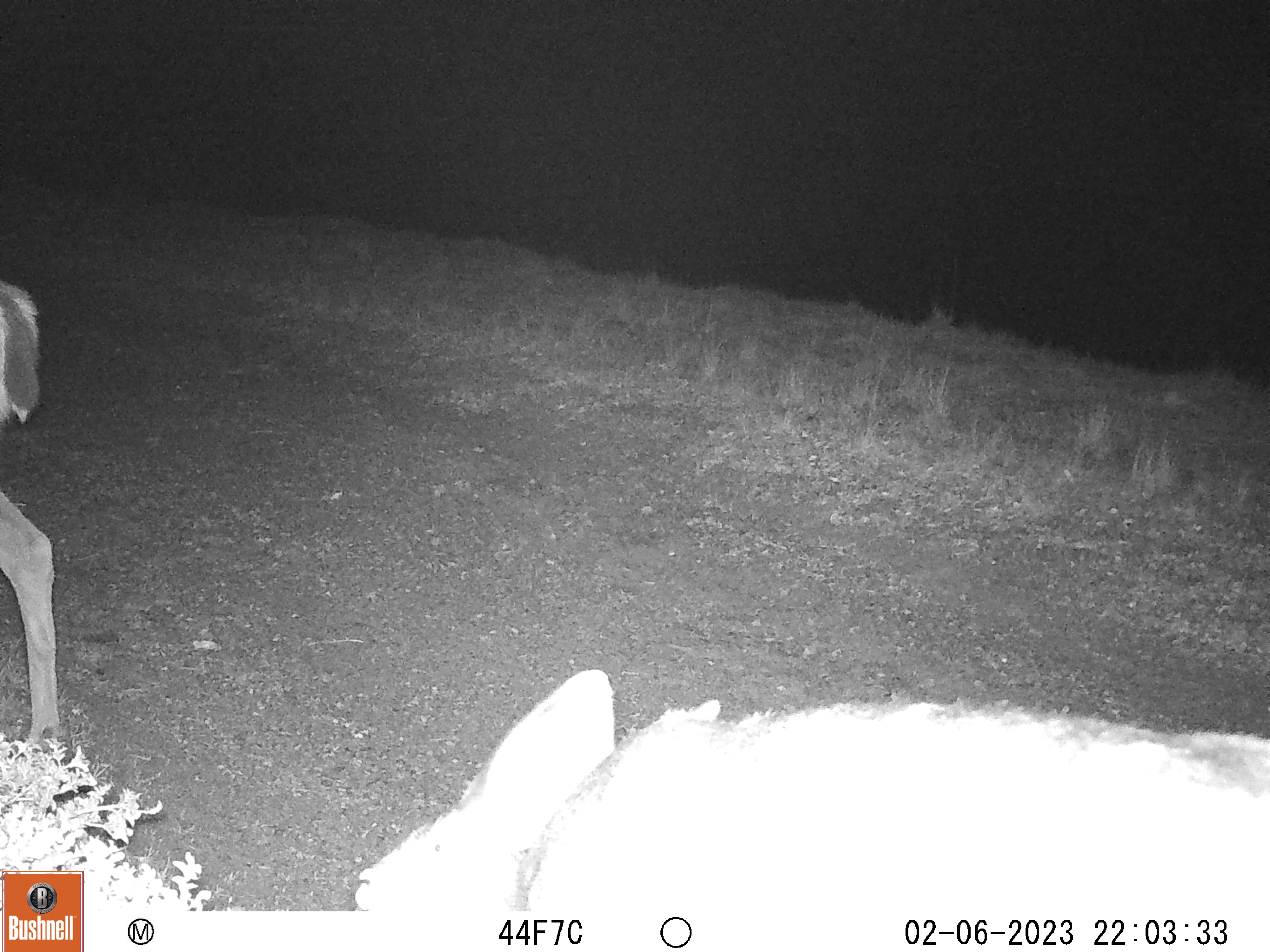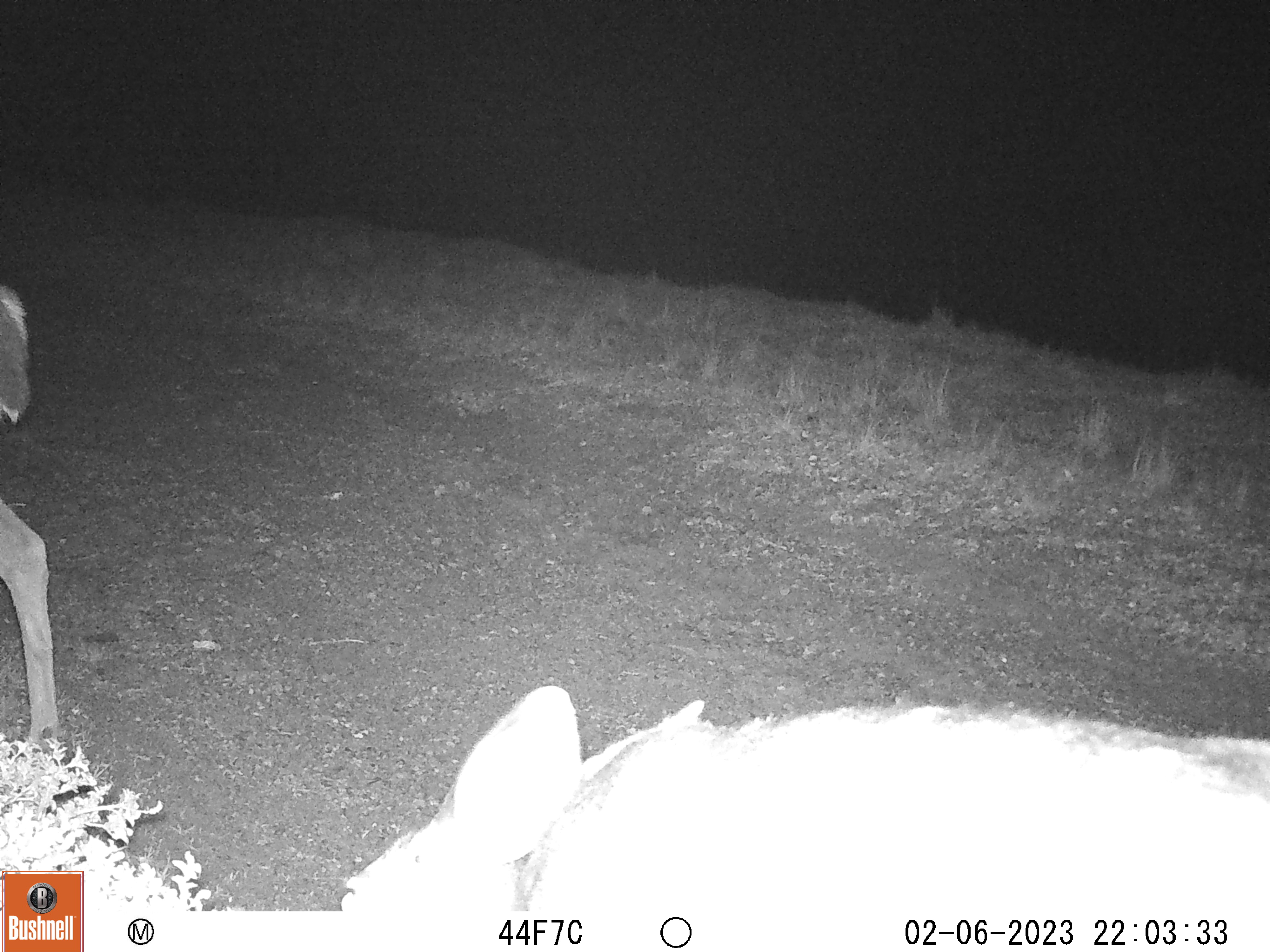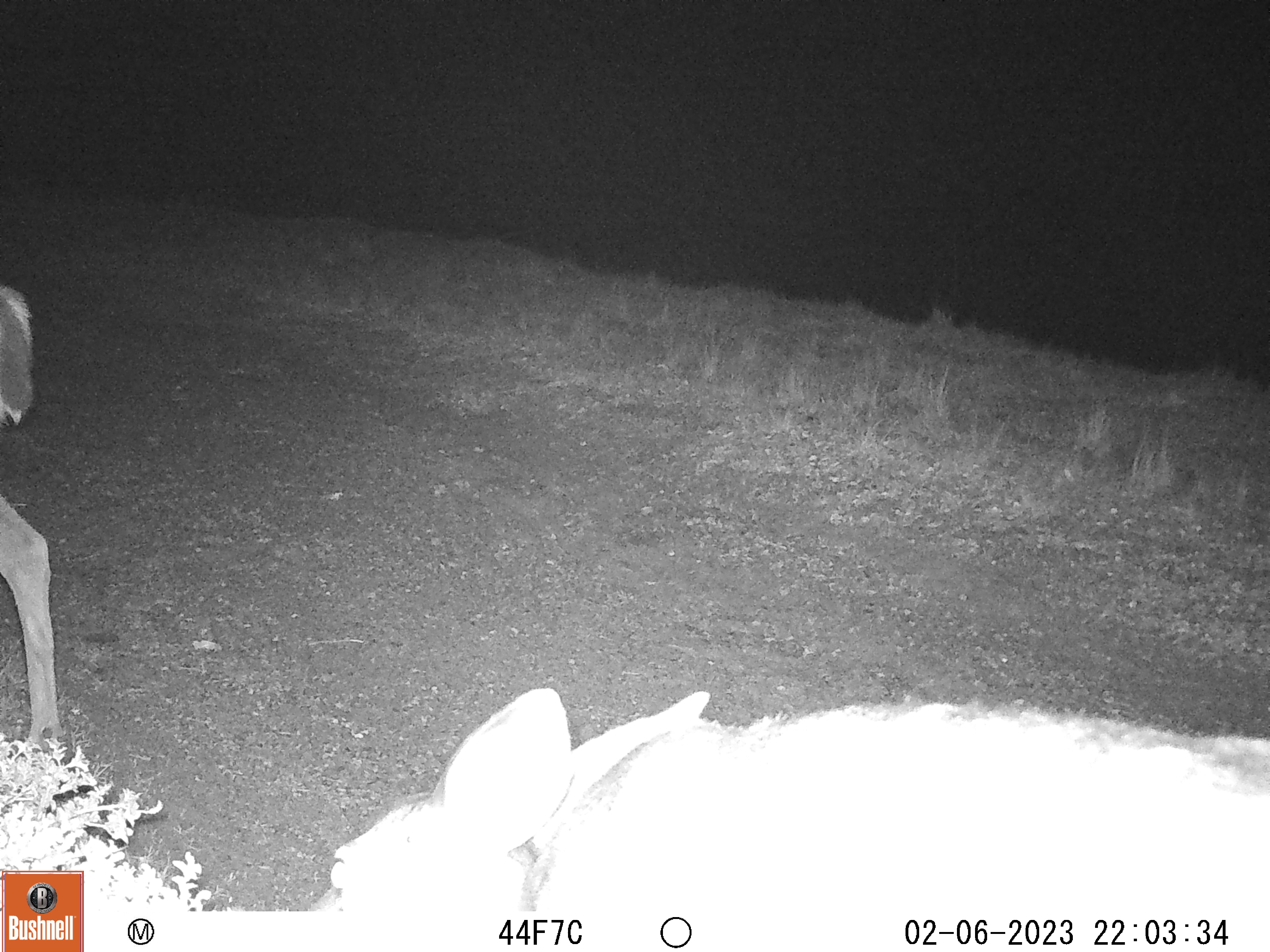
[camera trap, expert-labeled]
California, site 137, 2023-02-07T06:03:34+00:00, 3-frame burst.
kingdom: Animalia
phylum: Chordata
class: Mammalia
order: Artiodactyla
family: Cervidae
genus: Odocoileus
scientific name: Odocoileus hemionus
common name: mule deer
Mule deer (Odocoileus hemionus).